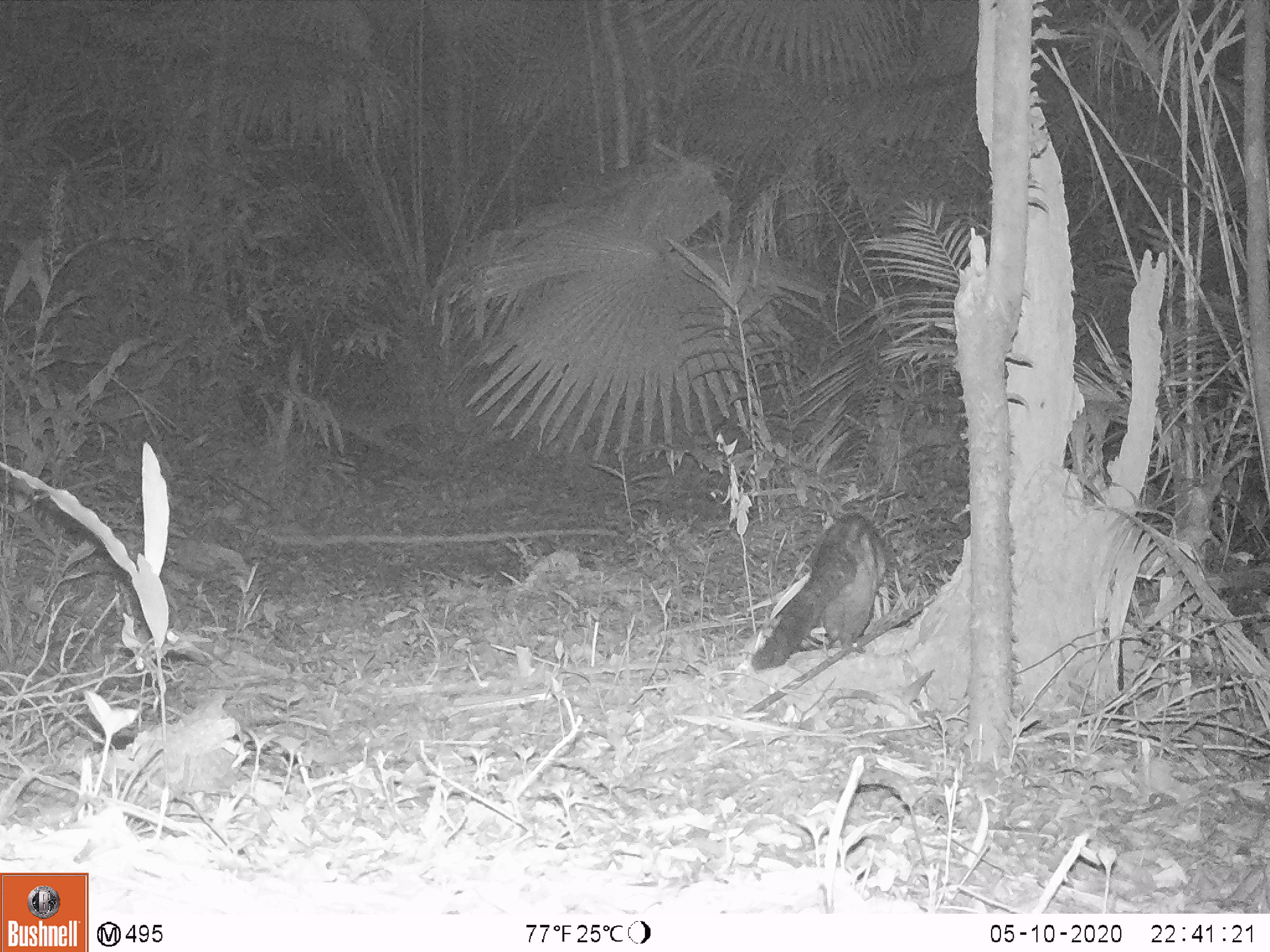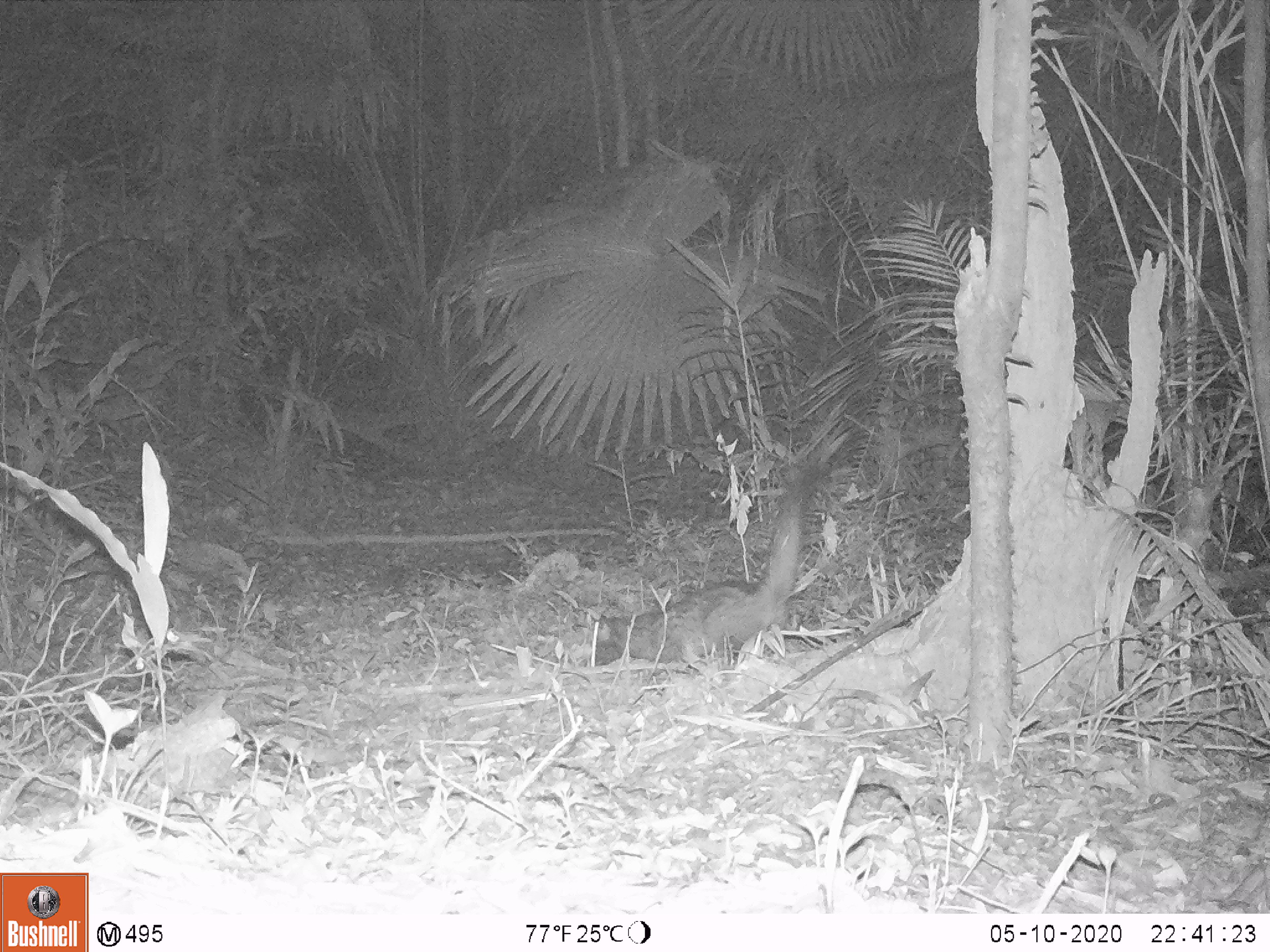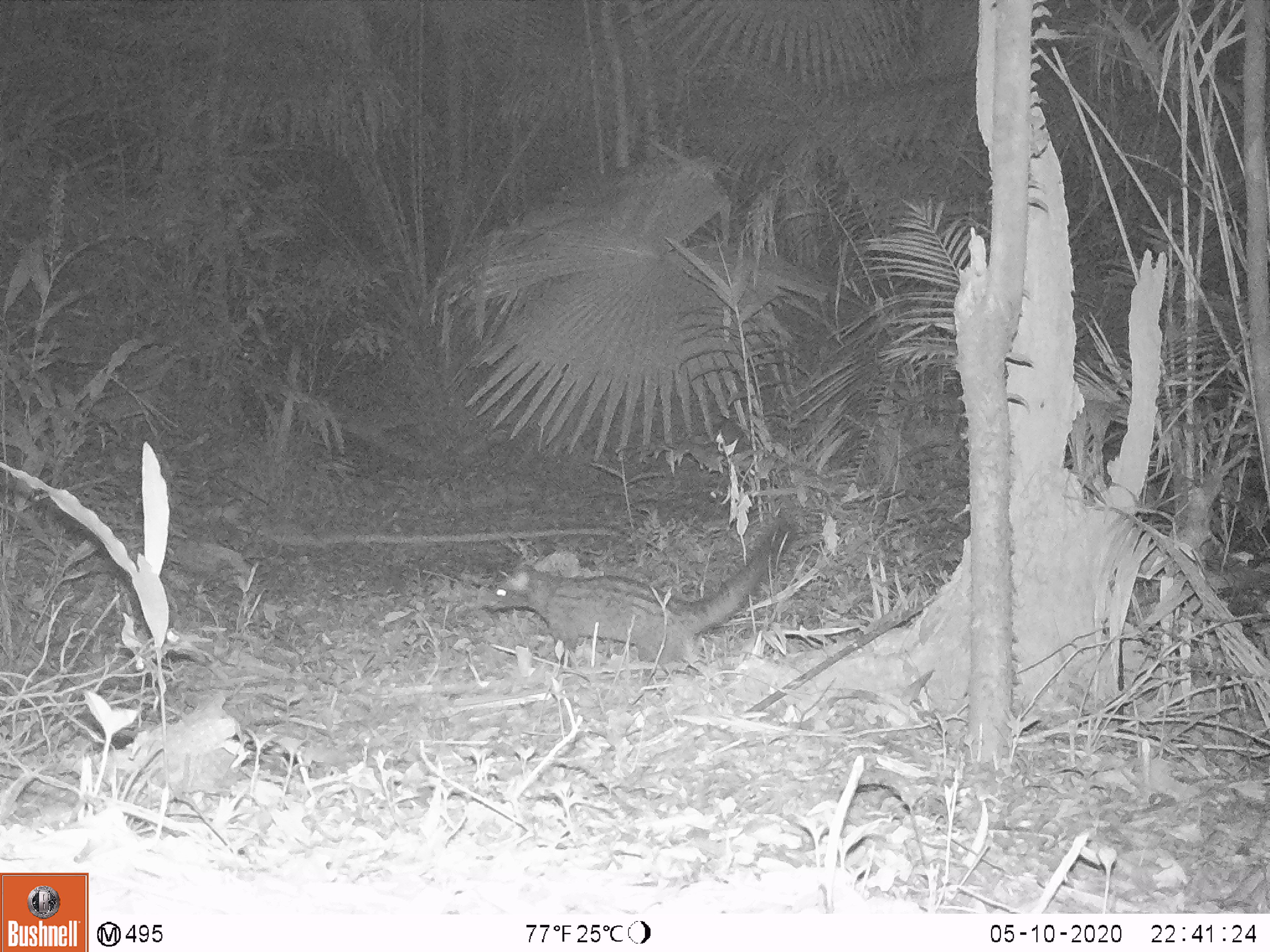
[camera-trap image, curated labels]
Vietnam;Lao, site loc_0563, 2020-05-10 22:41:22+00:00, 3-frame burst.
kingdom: Animalia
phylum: Chordata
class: Mammalia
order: Carnivora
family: Viverridae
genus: Paradoxurus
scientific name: Paradoxurus hermaphroditus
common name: common palm civet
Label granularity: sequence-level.